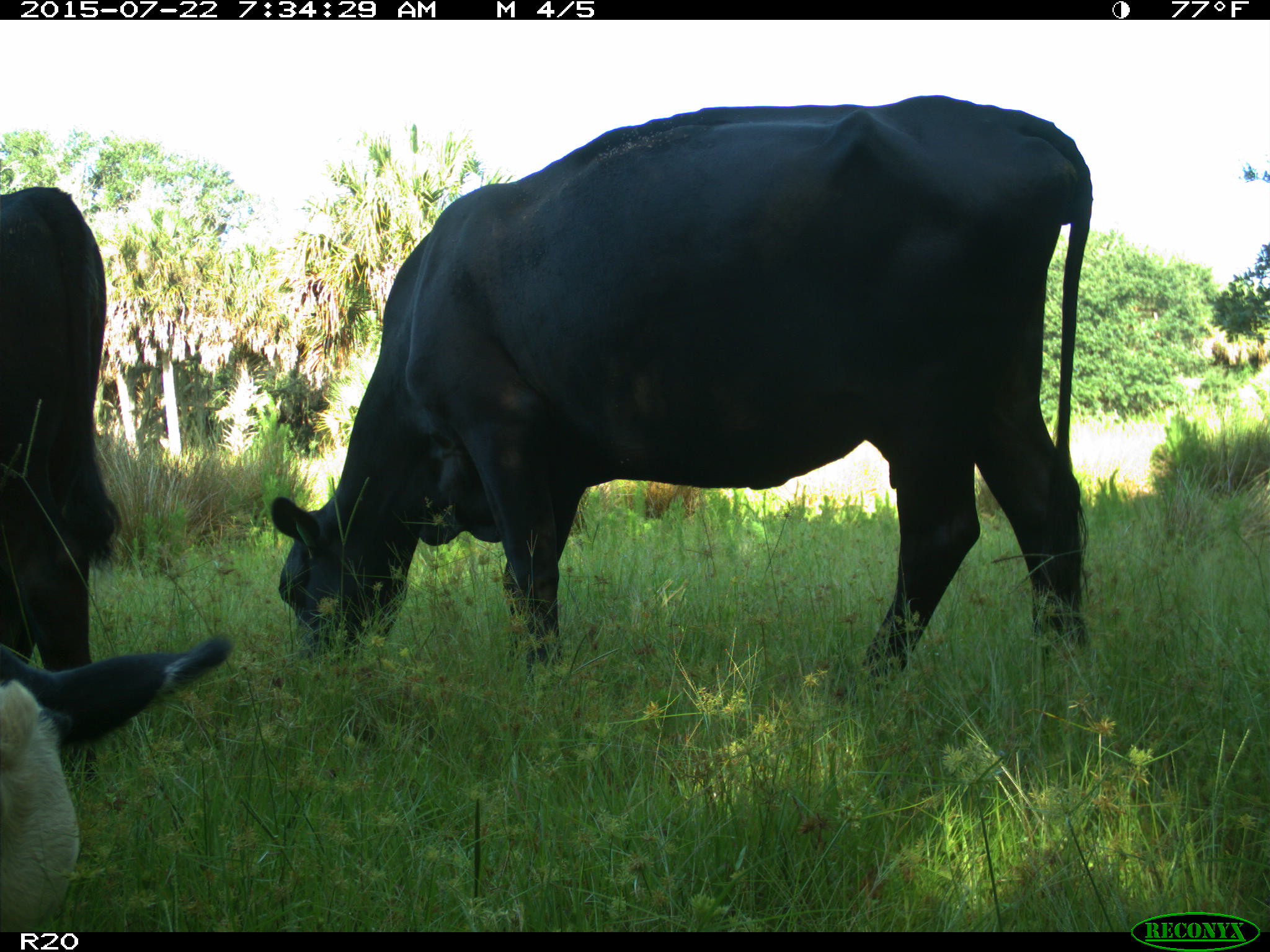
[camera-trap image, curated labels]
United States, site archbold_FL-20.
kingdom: Animalia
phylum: Chordata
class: Mammalia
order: Artiodactyla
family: Bovidae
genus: Bos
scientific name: Bos taurus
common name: domestic cow